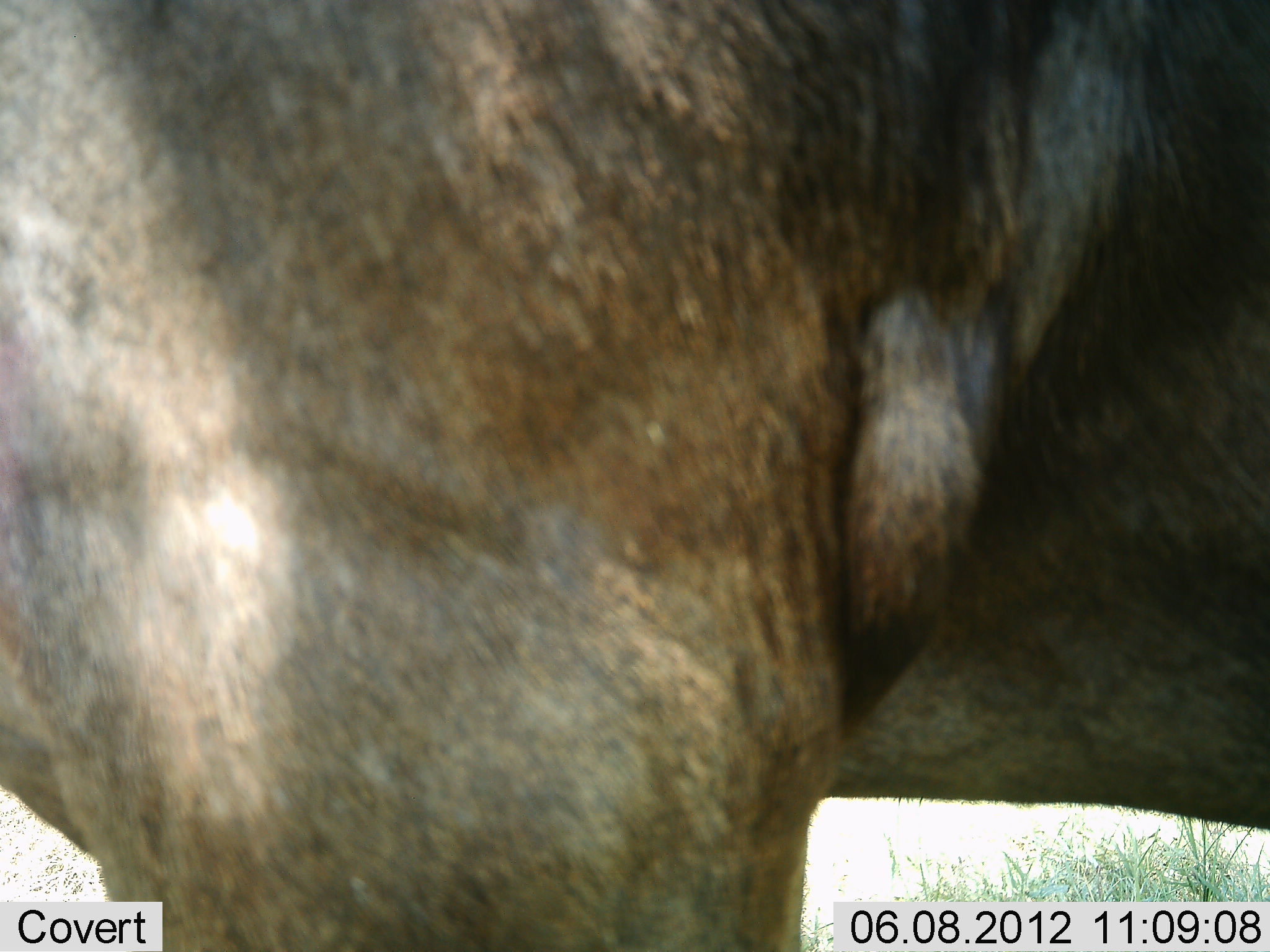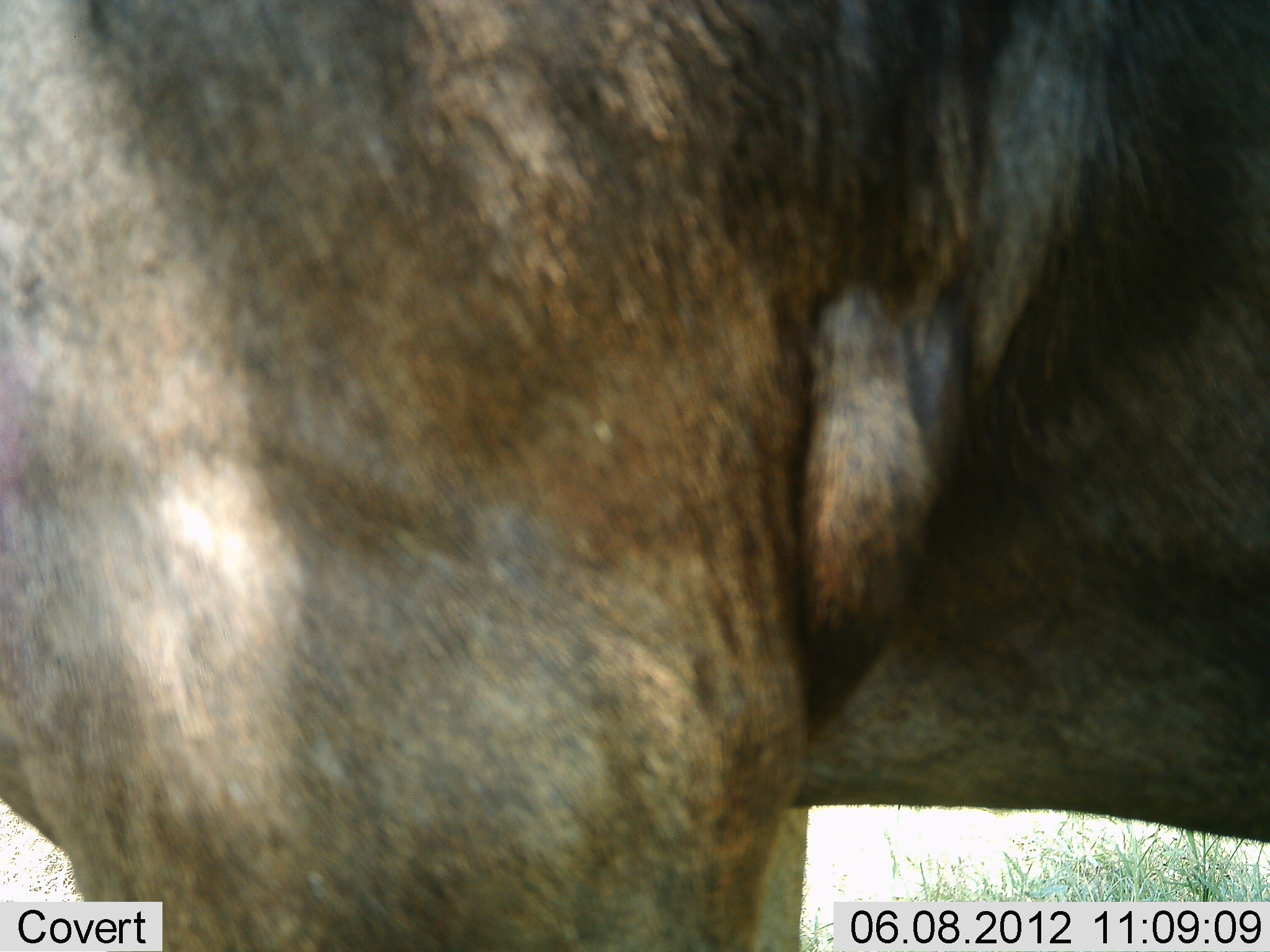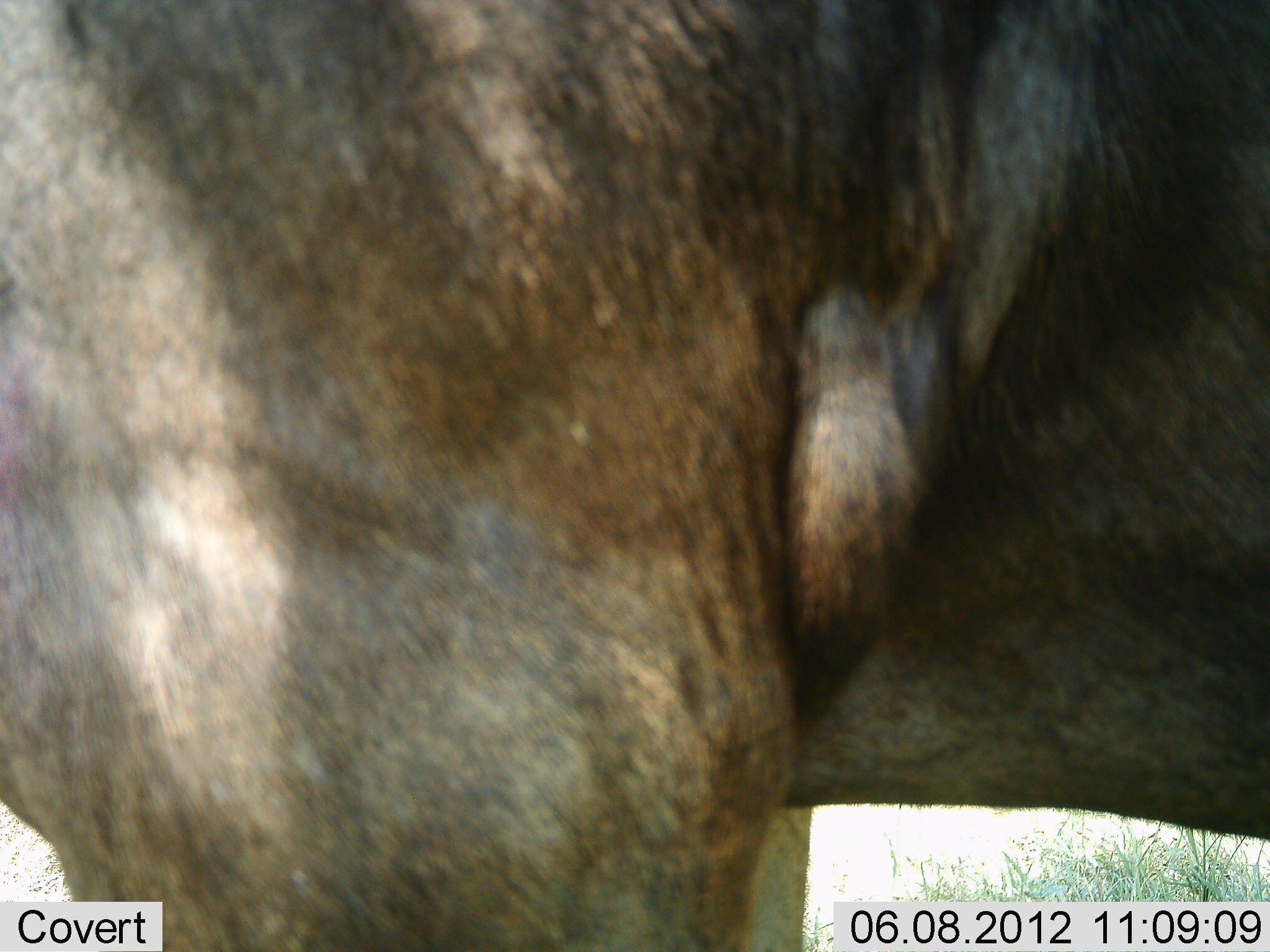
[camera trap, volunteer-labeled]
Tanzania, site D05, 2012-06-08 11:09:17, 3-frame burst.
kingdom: Animalia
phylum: Chordata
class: Mammalia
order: Artiodactyla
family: Bovidae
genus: Connochaetes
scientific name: Connochaetes taurinus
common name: blue wildebeest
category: wildebeest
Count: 1.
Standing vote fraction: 100%.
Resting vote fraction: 0%.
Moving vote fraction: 0%.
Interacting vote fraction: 0%.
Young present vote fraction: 0%.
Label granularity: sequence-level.